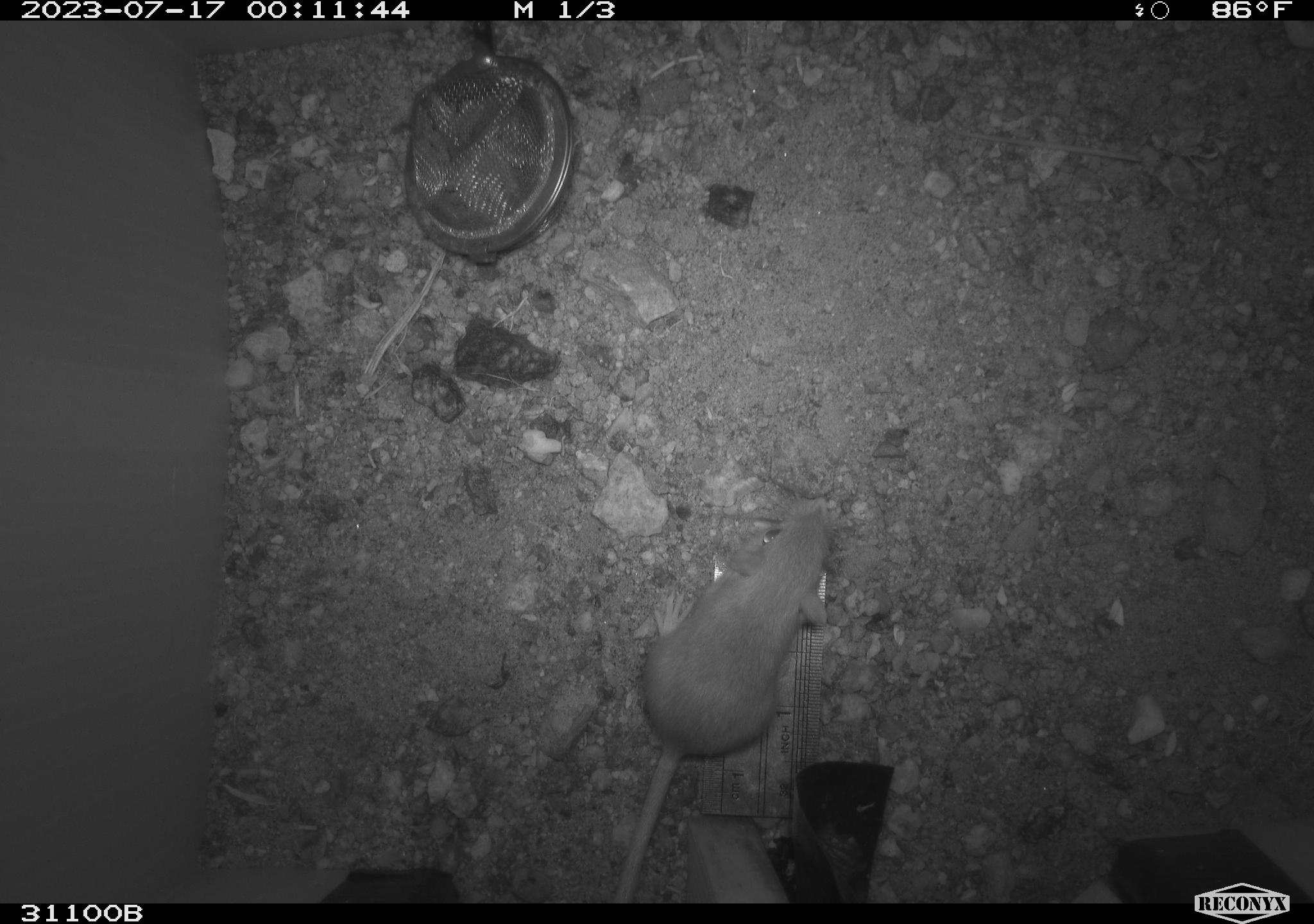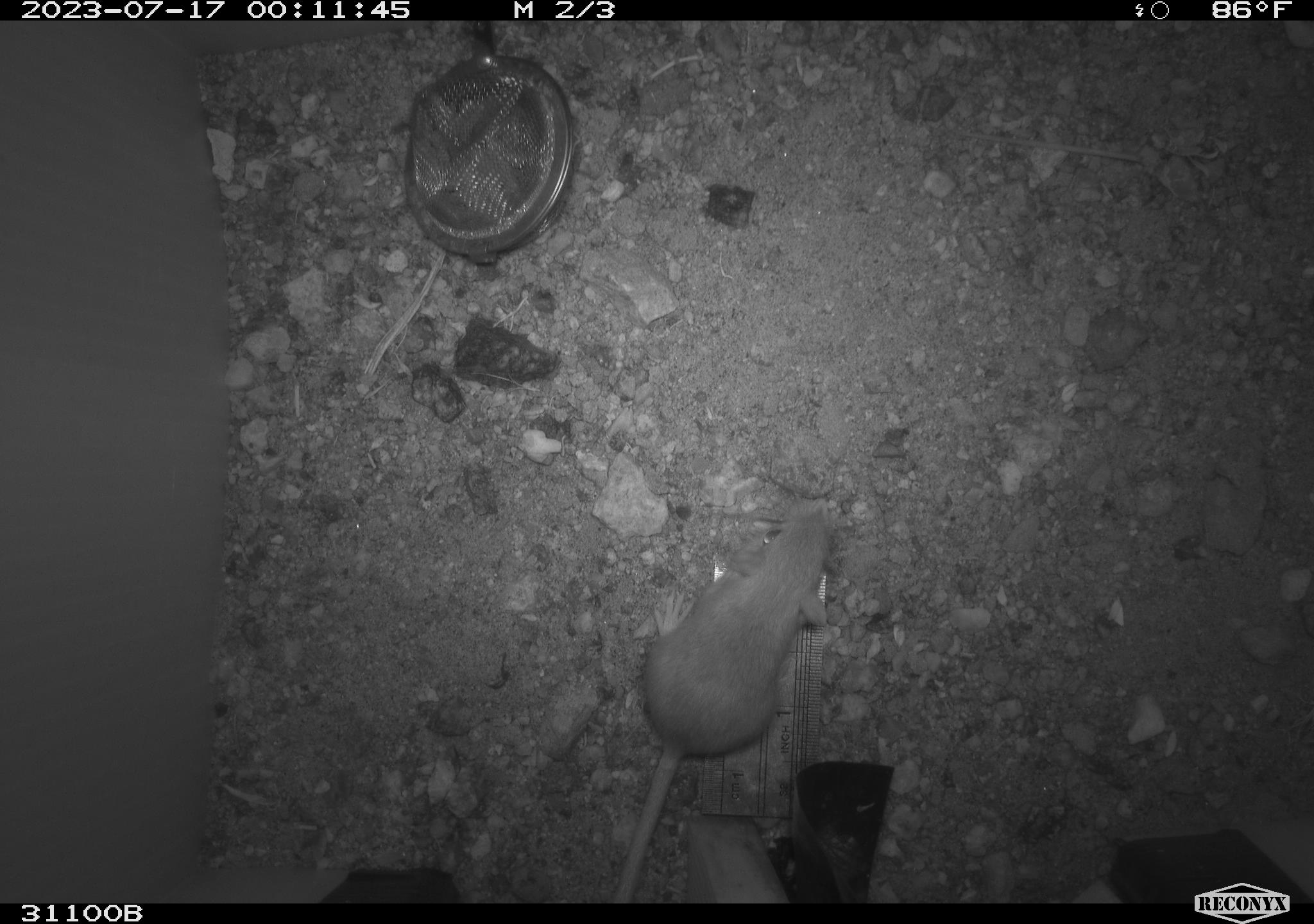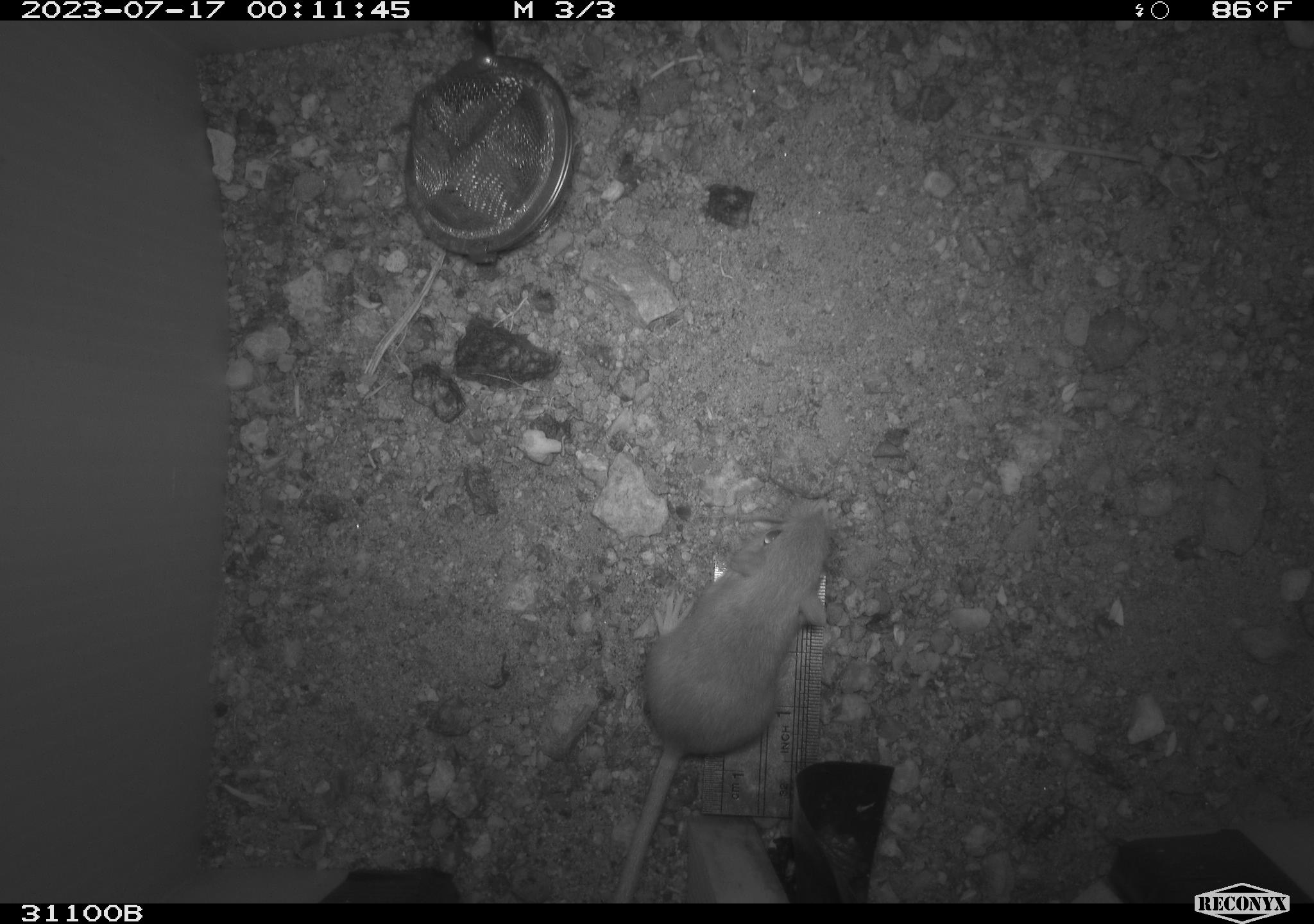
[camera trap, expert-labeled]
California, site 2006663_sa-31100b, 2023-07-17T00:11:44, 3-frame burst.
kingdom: Animalia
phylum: Chordata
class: Mammalia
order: Rodentia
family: Heteromyidae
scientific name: Heteromyidae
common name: kangaroo rats and pocket mice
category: heteromyidae family